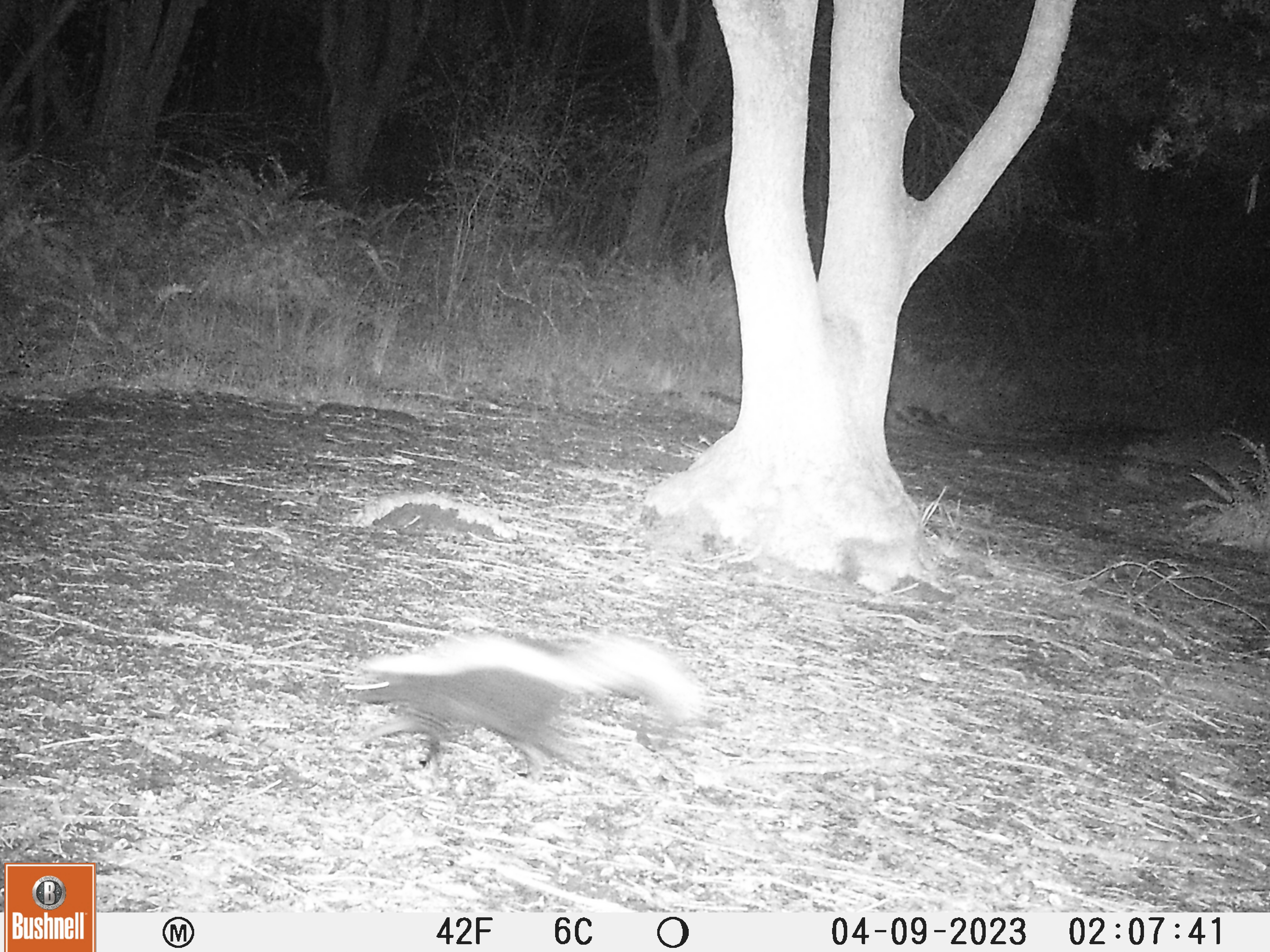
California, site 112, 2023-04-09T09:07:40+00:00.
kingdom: Animalia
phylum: Chordata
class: Mammalia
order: Carnivora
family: Mephitidae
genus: Mephitis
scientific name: Mephitis mephitis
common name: striped skunk